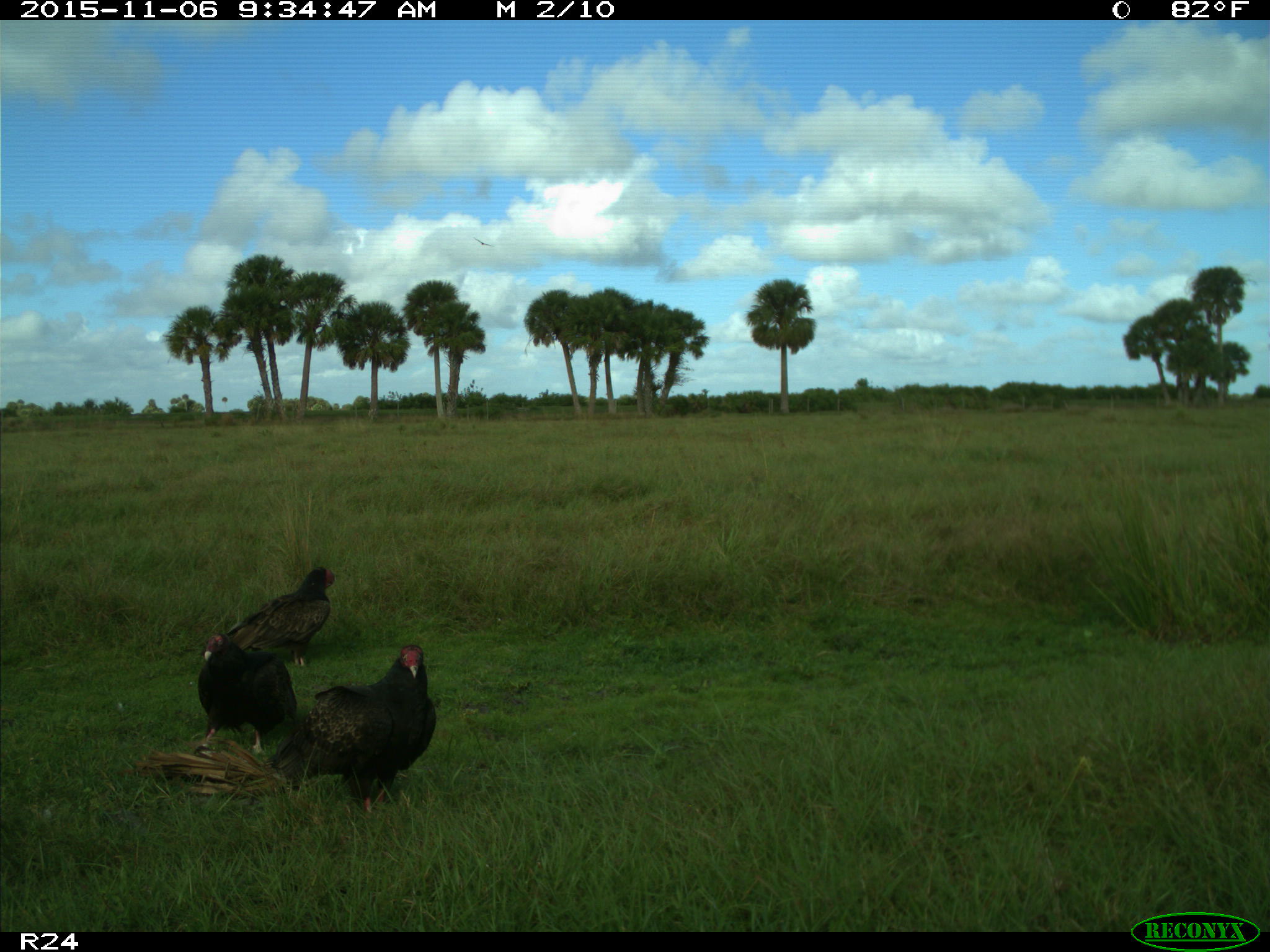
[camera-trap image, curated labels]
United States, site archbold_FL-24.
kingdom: Animalia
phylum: Chordata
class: Aves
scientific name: Aves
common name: birds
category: unidentified bird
Unidentified bird (birds) (Aves).